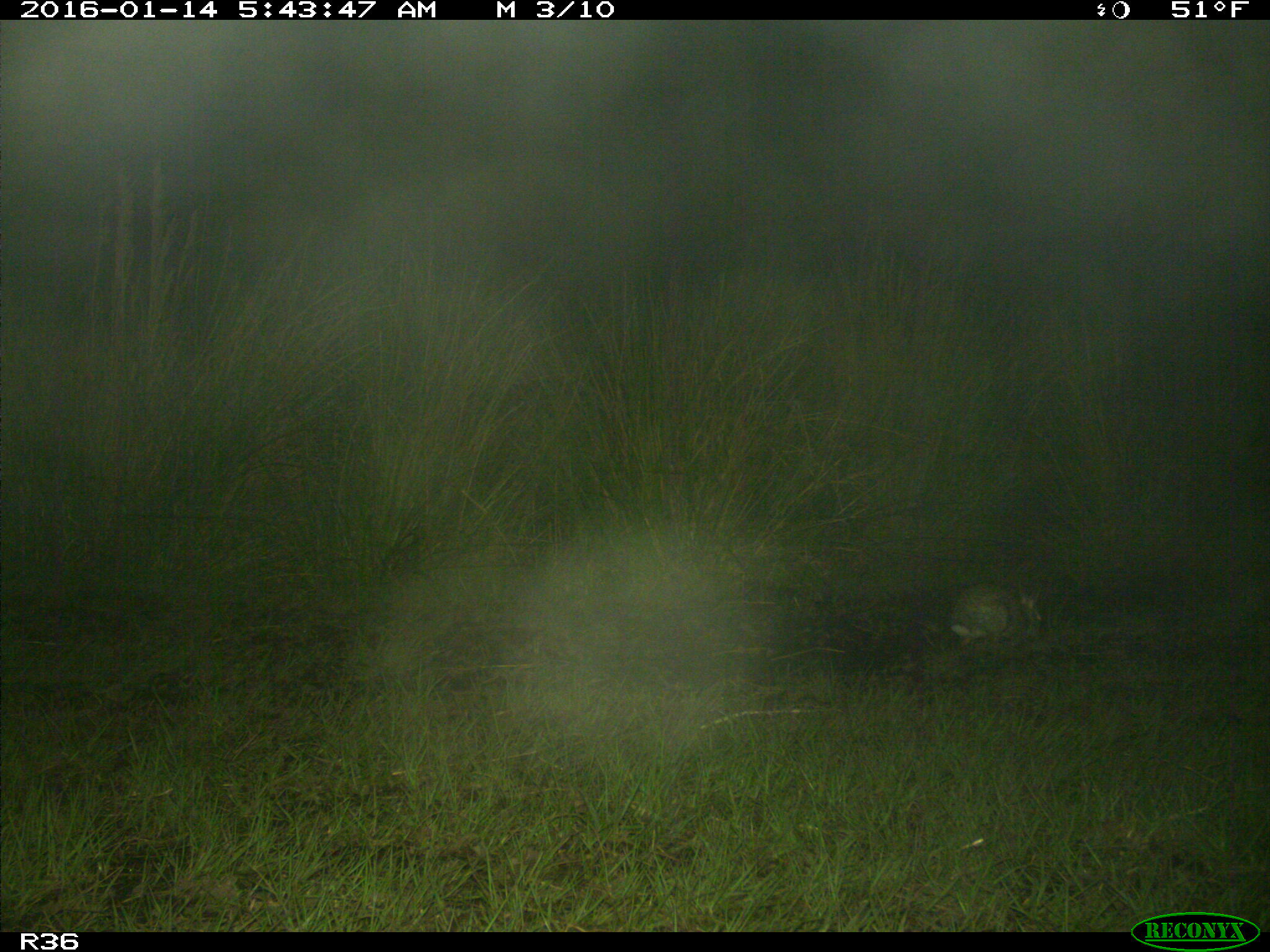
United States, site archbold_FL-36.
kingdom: Animalia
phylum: Chordata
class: Mammalia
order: Lagomorpha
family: Leporidae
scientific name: Leporidae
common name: rabbits and hares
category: unidentified rabbit